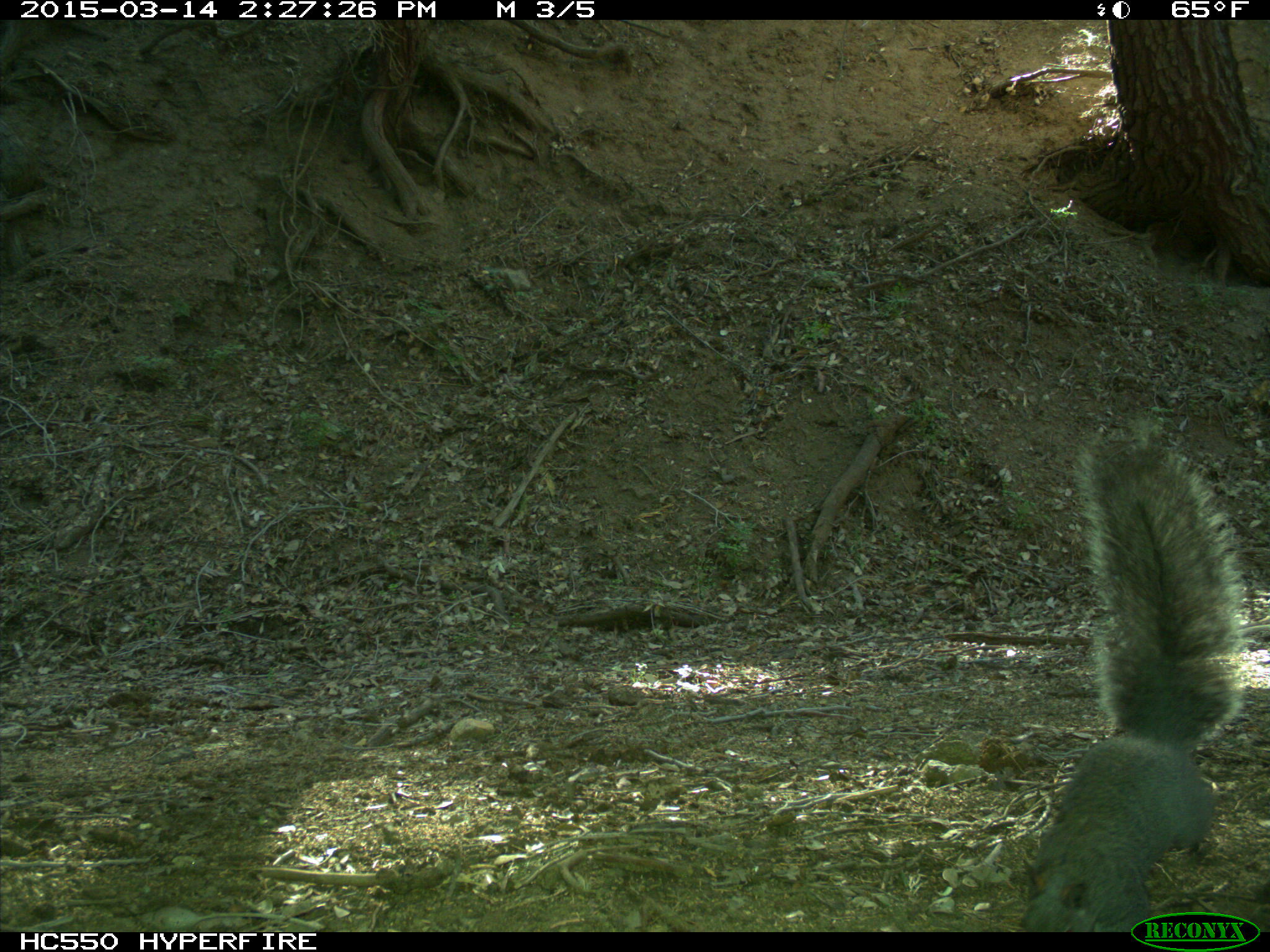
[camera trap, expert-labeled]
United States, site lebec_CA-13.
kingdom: Animalia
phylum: Chordata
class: Mammalia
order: Rodentia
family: Sciuridae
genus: Sciurus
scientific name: Sciurus carolinensis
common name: eastern gray squirrel